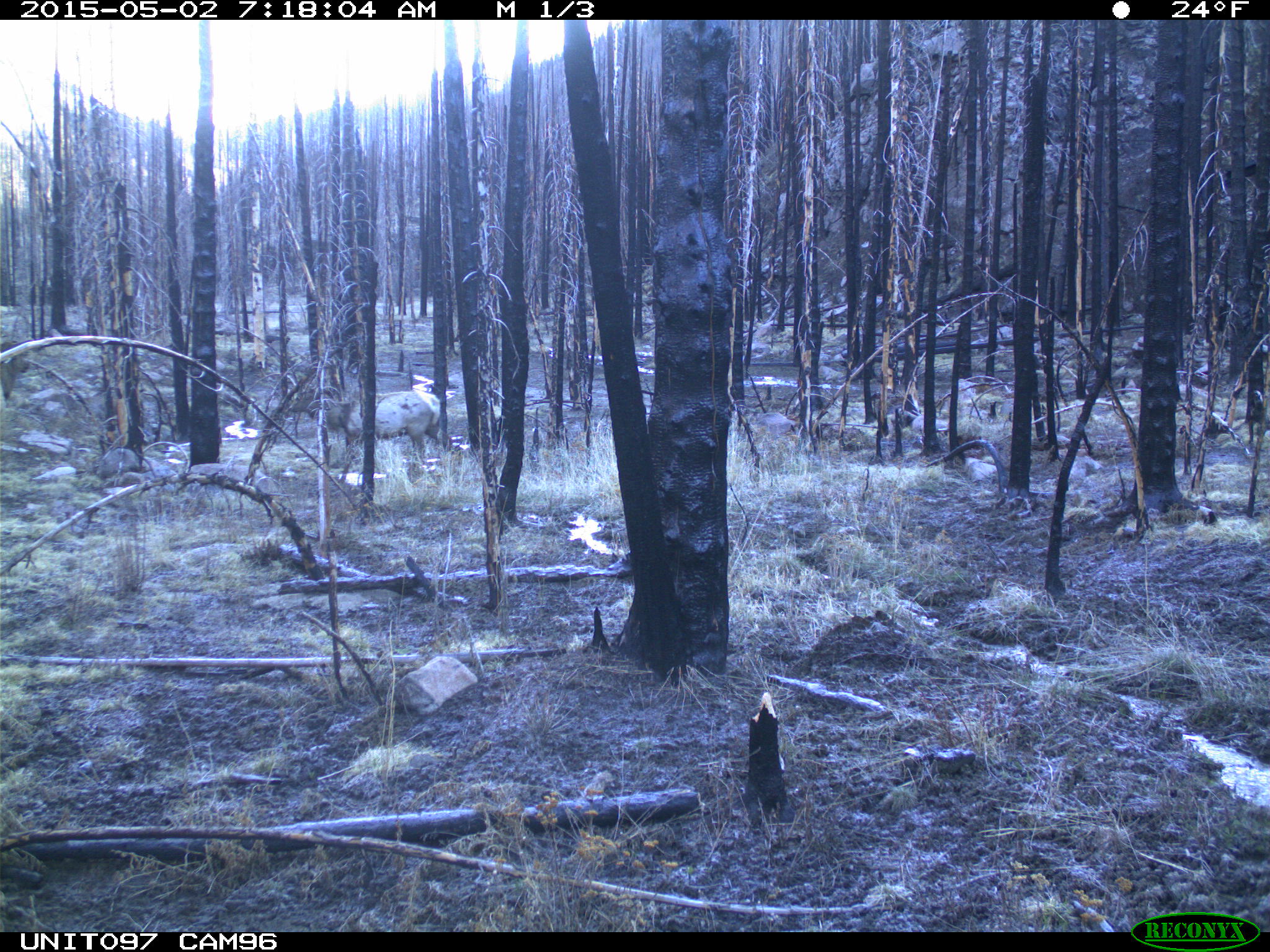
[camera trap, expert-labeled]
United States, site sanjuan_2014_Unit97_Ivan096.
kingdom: Animalia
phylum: Chordata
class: Mammalia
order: Artiodactyla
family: Cervidae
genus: Cervus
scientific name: Cervus elaphus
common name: red deer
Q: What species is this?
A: Cervus elaphus (red deer).